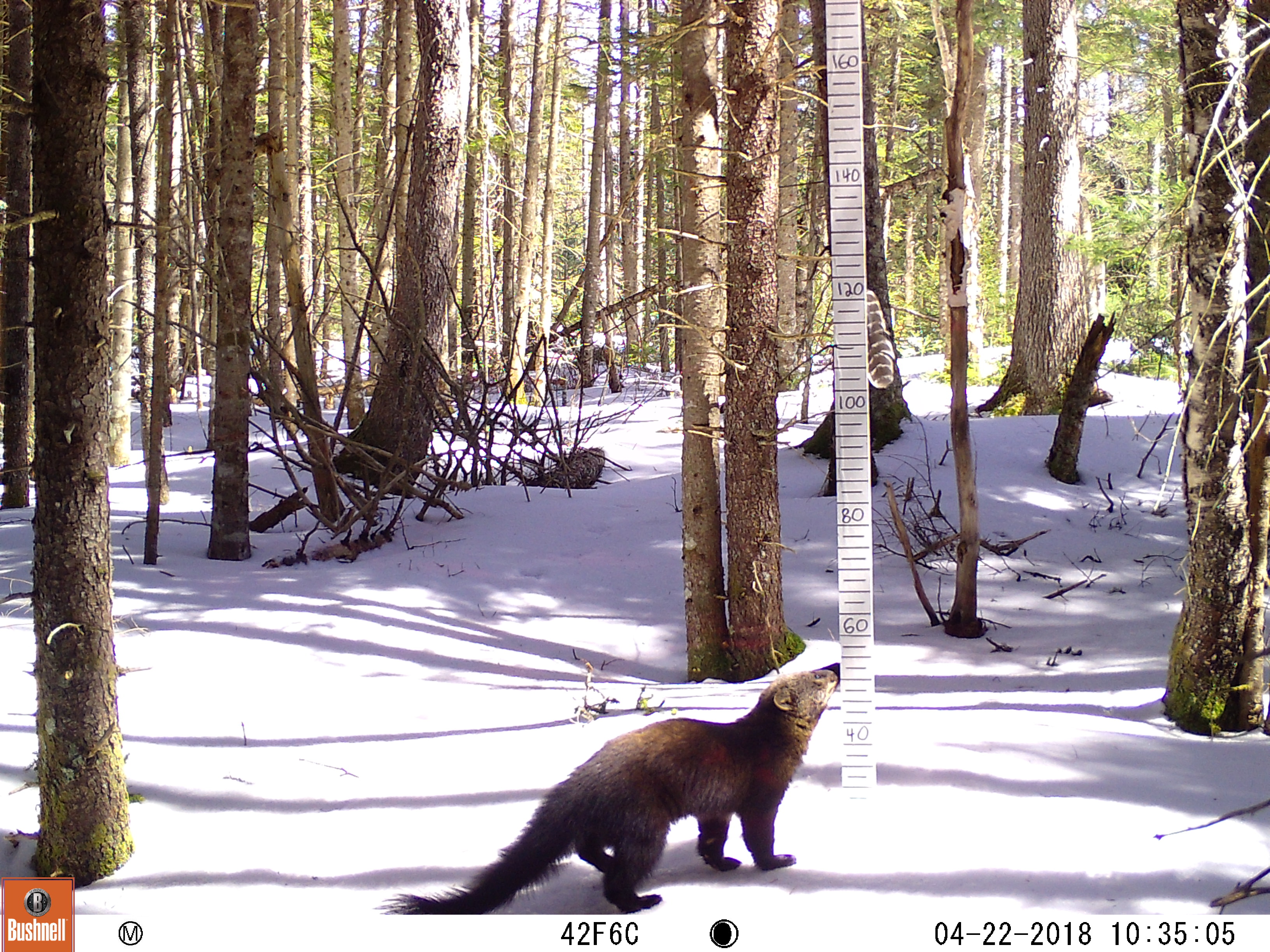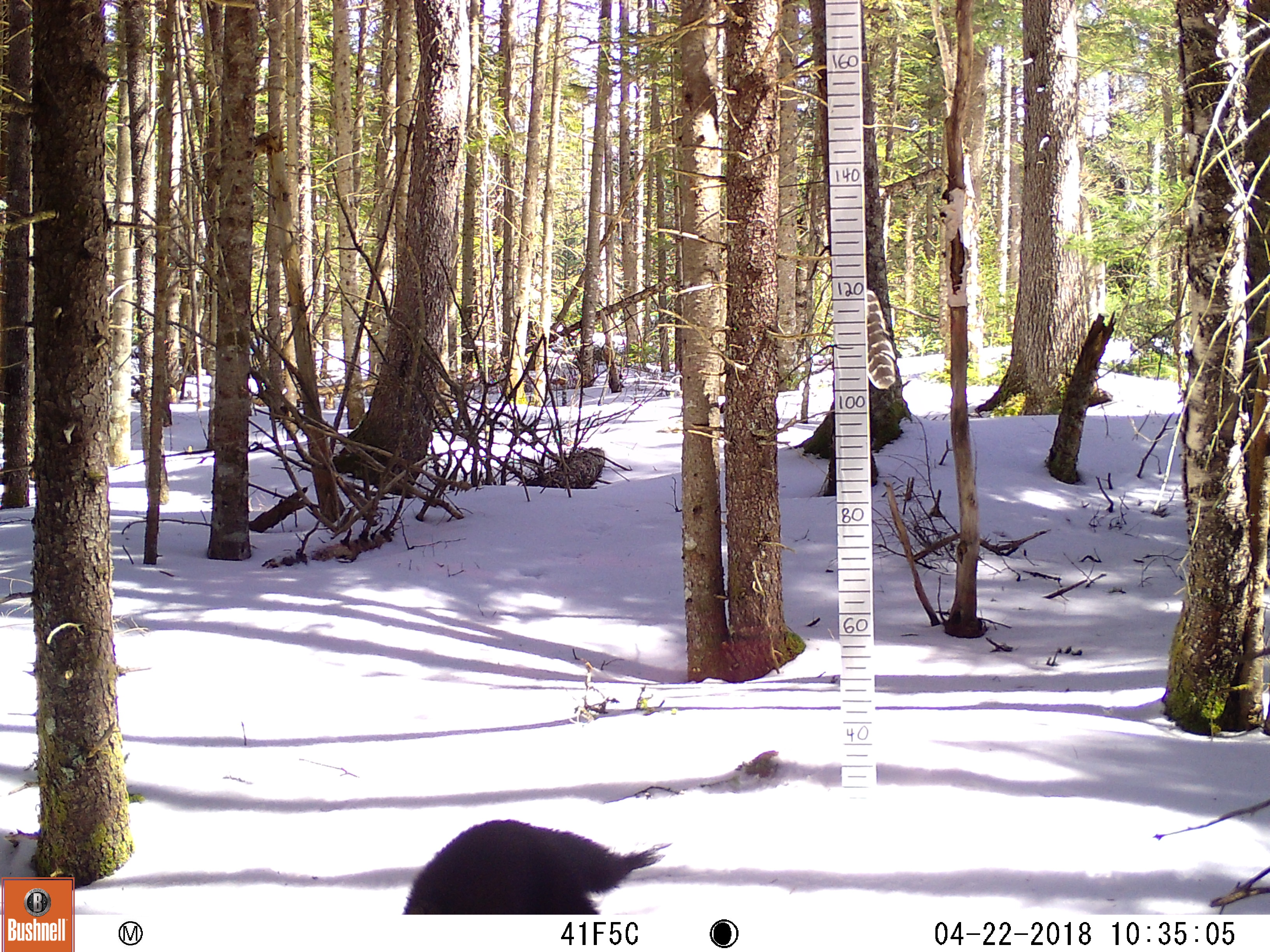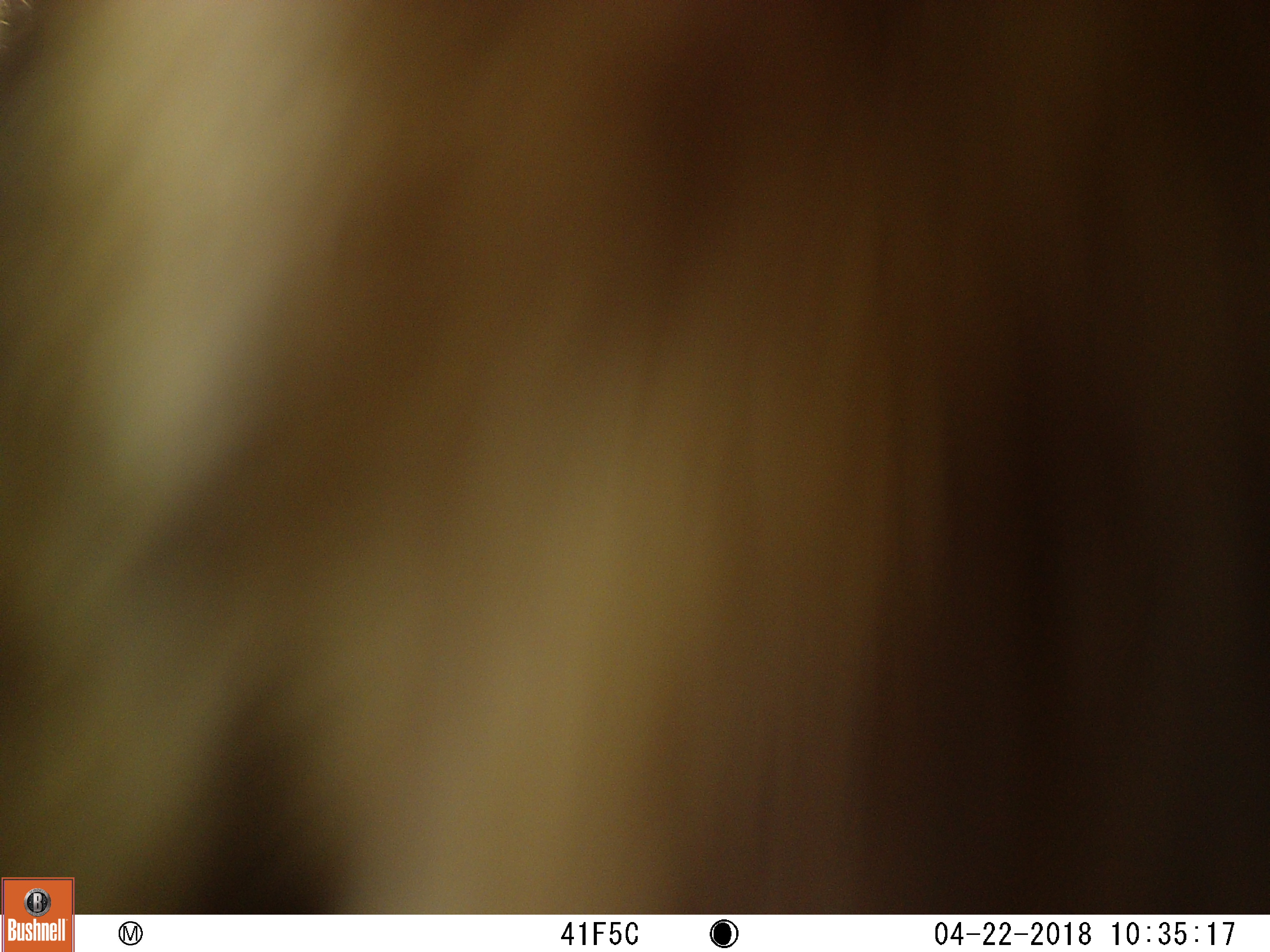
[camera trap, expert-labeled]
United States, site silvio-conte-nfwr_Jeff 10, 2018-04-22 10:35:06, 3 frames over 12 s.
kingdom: Animalia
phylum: Chordata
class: Mammalia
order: Carnivora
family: Mustelidae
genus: Pekania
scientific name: Pekania pennanti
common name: fisher